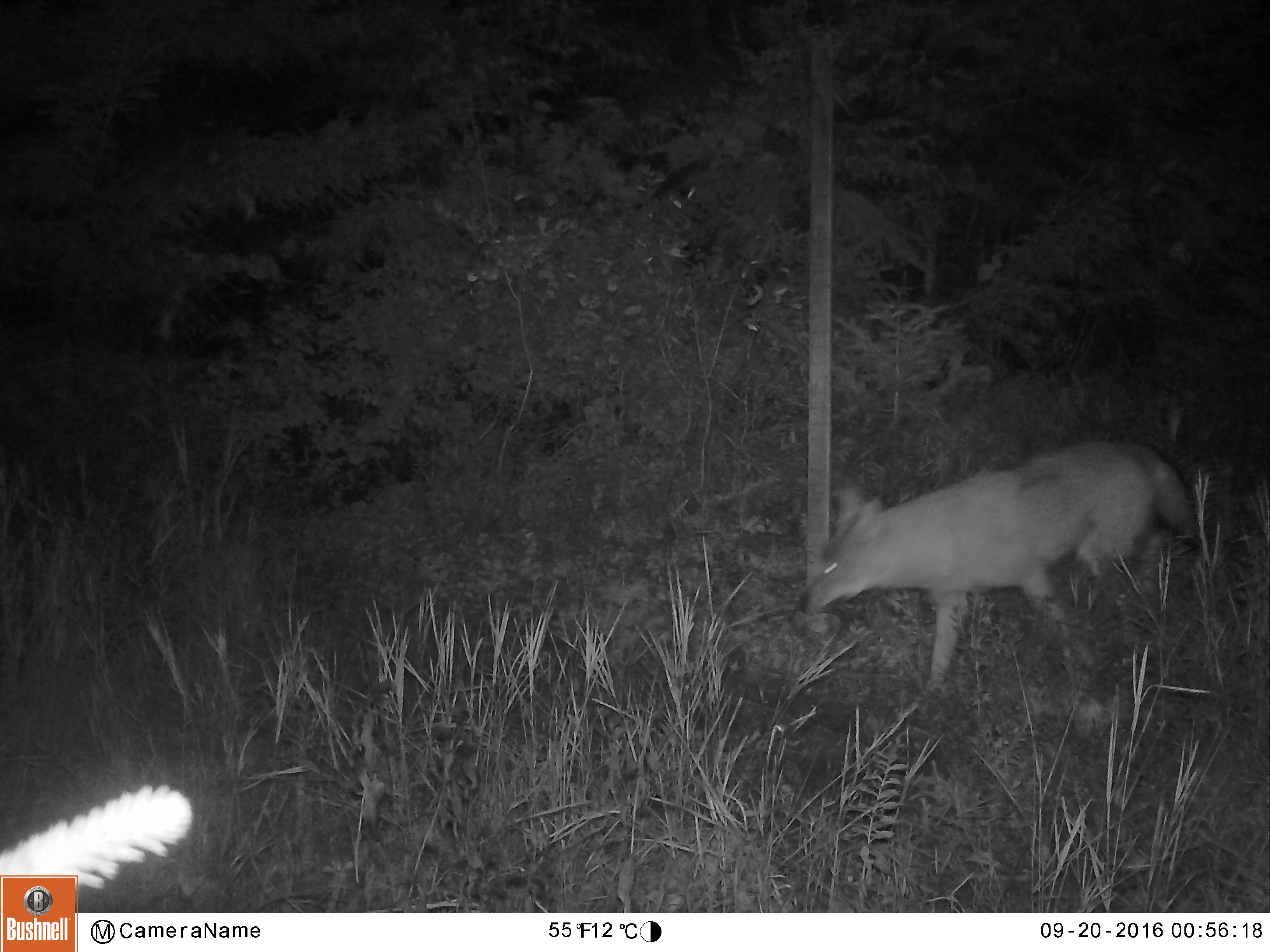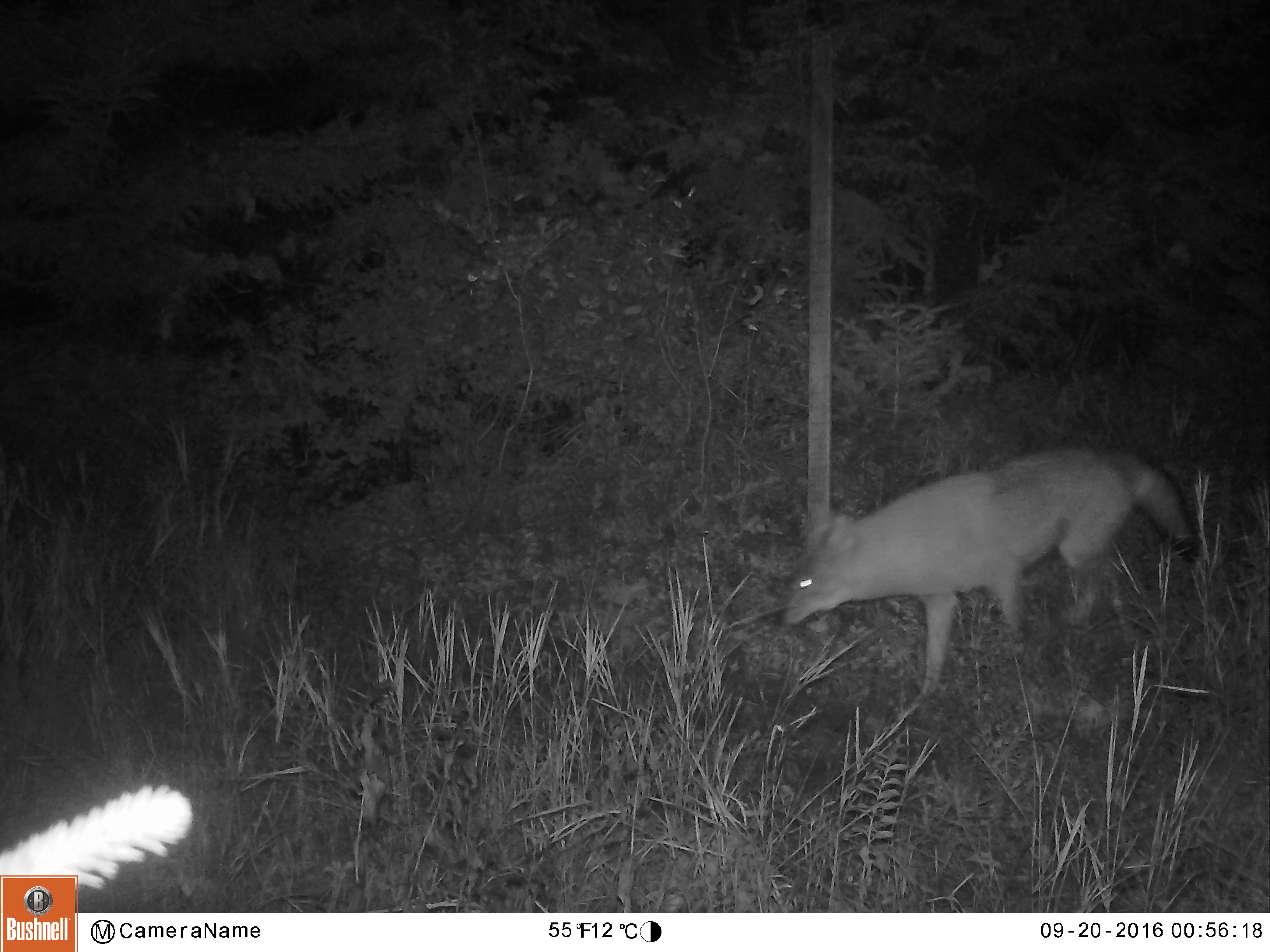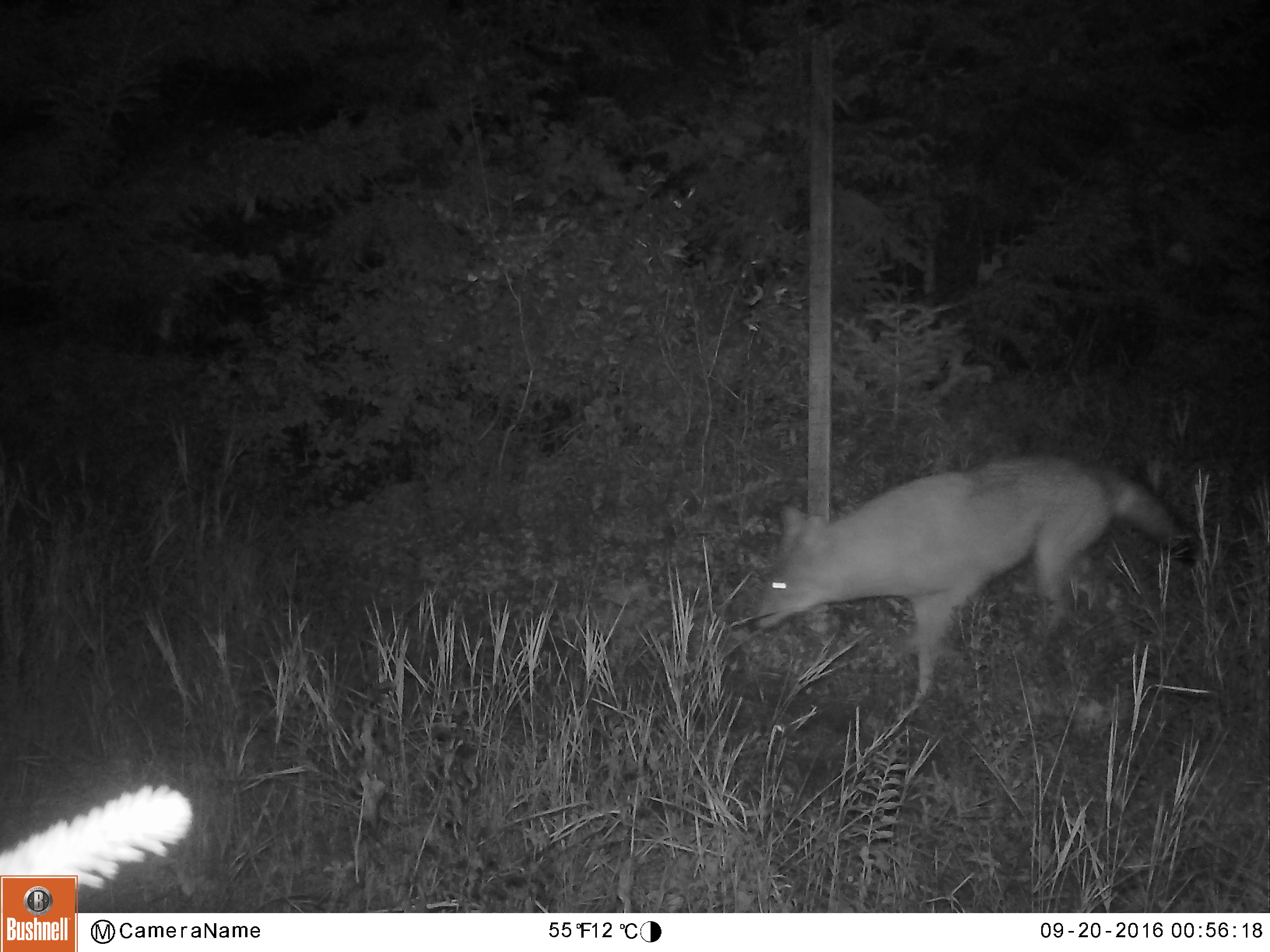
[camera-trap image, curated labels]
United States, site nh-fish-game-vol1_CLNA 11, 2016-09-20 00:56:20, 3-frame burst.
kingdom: Animalia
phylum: Chordata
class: Mammalia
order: Carnivora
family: Canidae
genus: Canis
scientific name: Canis latrans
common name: coyote